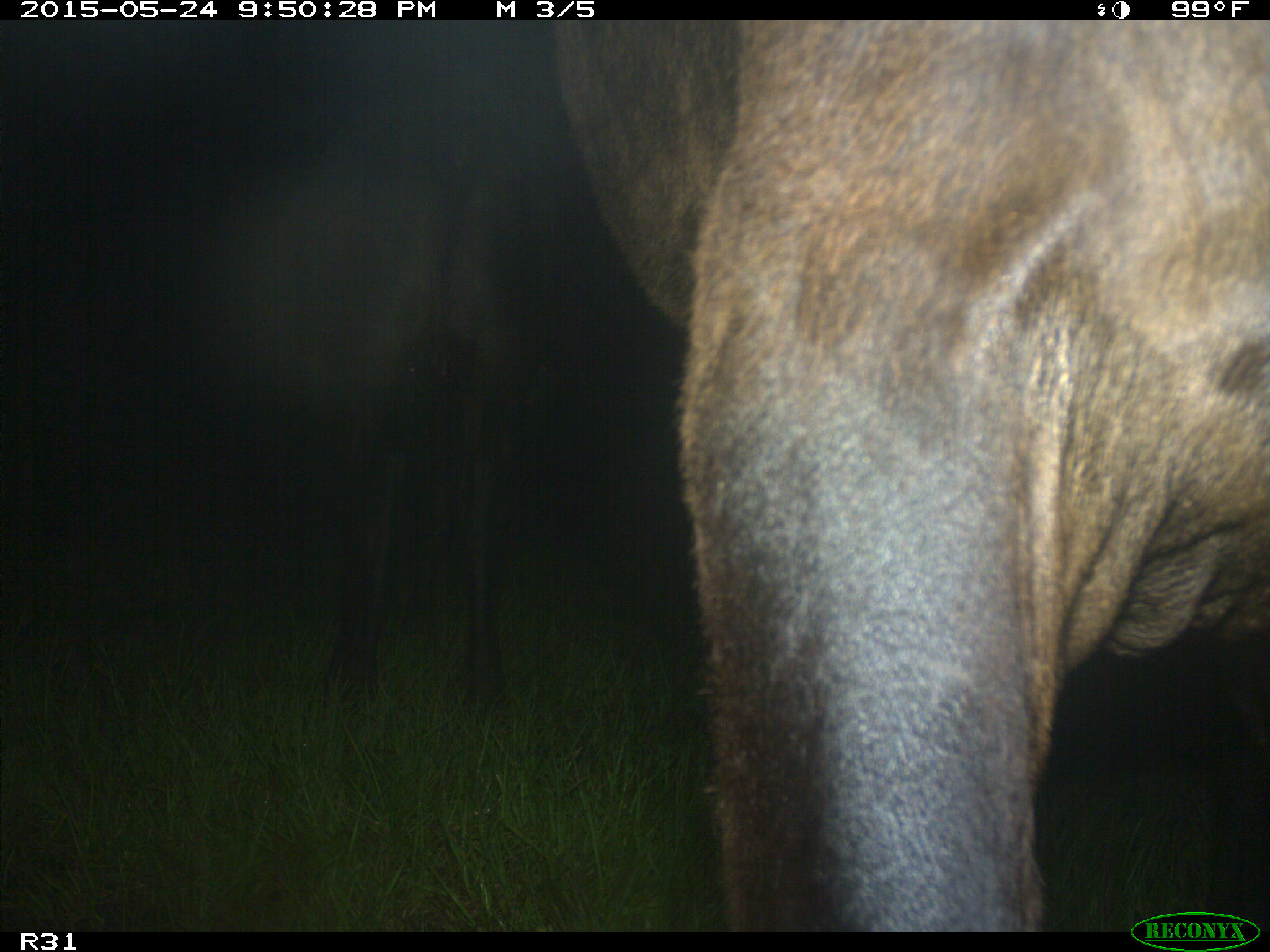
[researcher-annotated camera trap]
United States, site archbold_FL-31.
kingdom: Animalia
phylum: Chordata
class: Mammalia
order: Artiodactyla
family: Bovidae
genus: Bos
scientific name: Bos taurus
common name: domestic cow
Bos taurus (domestic cow).